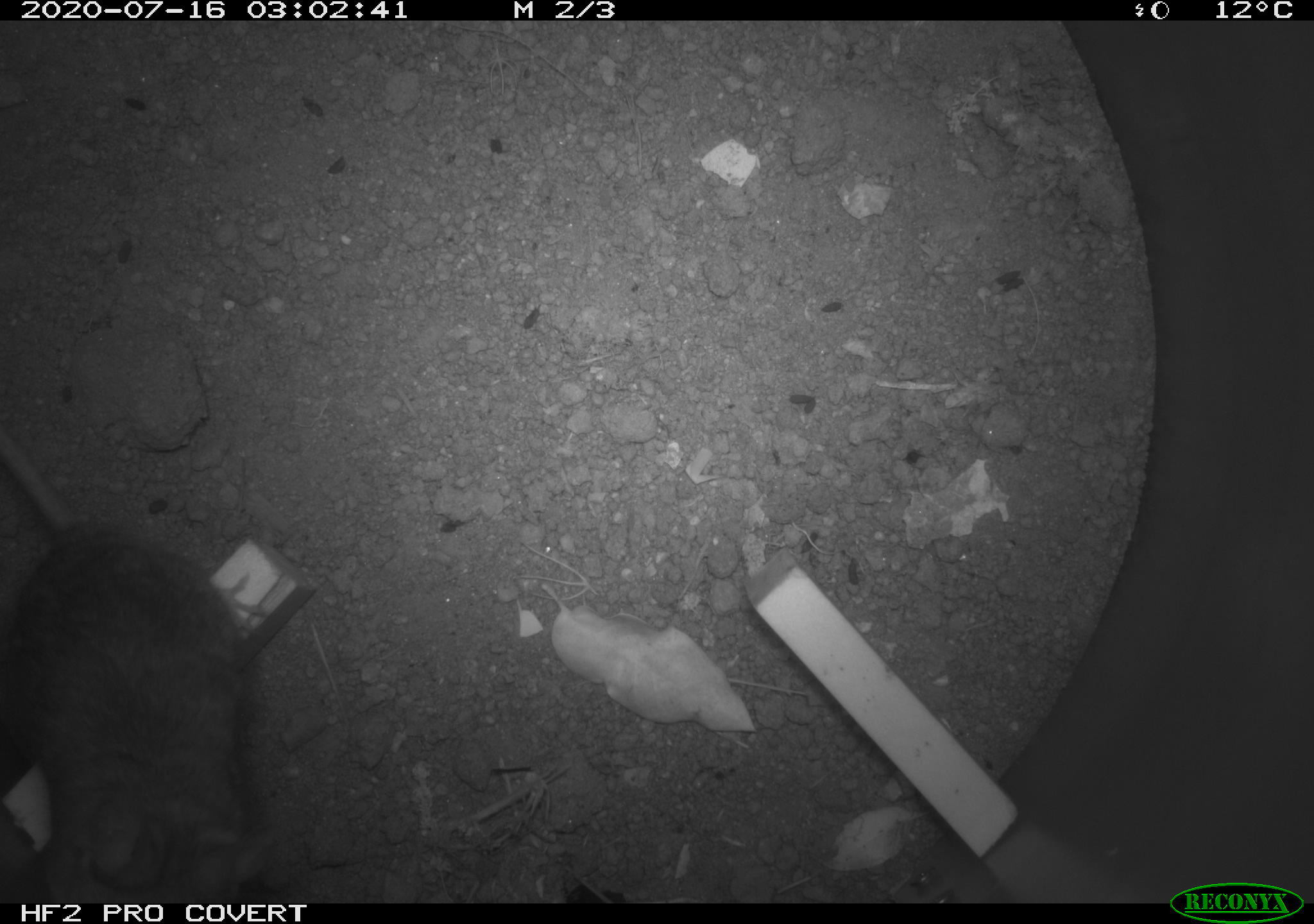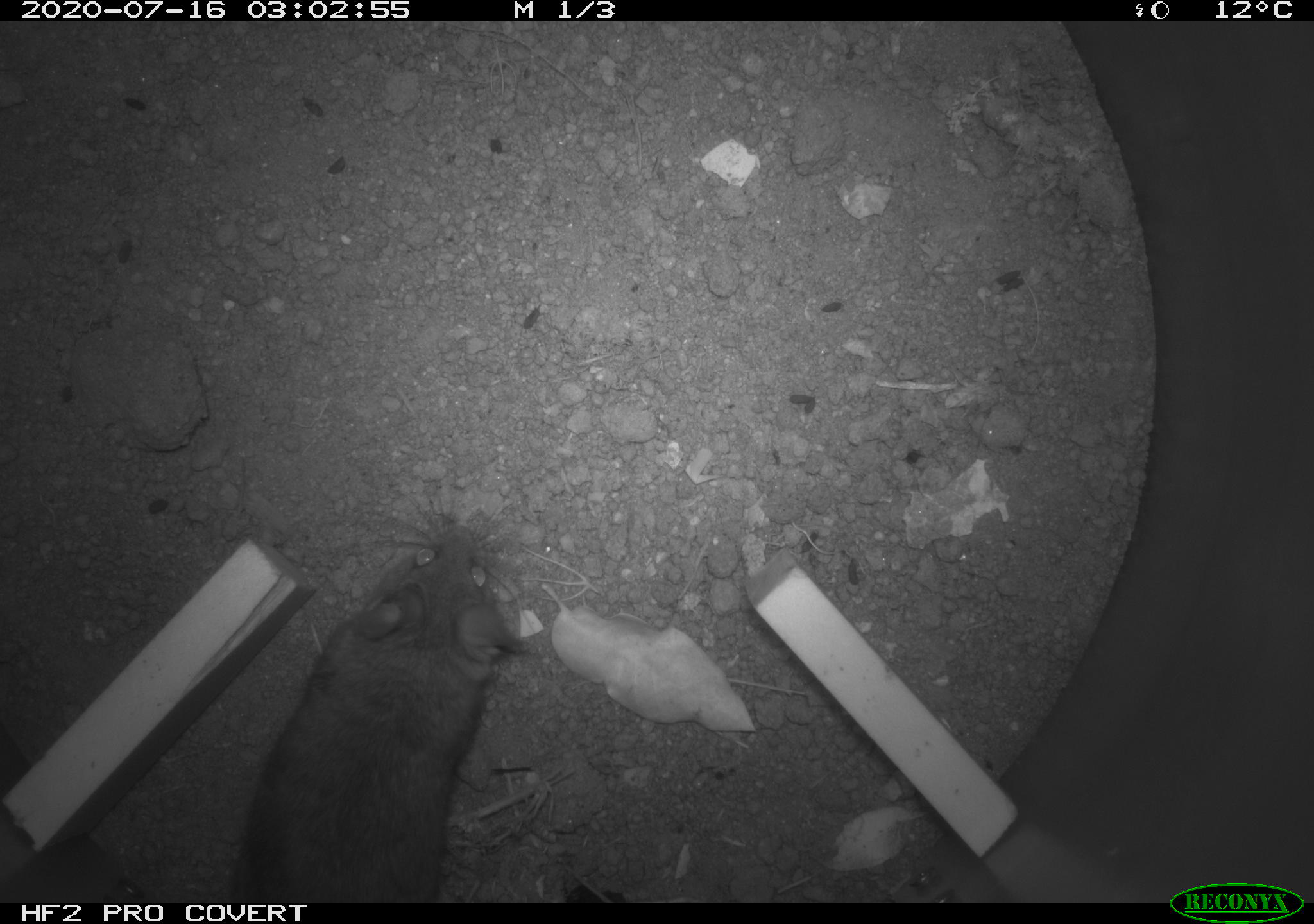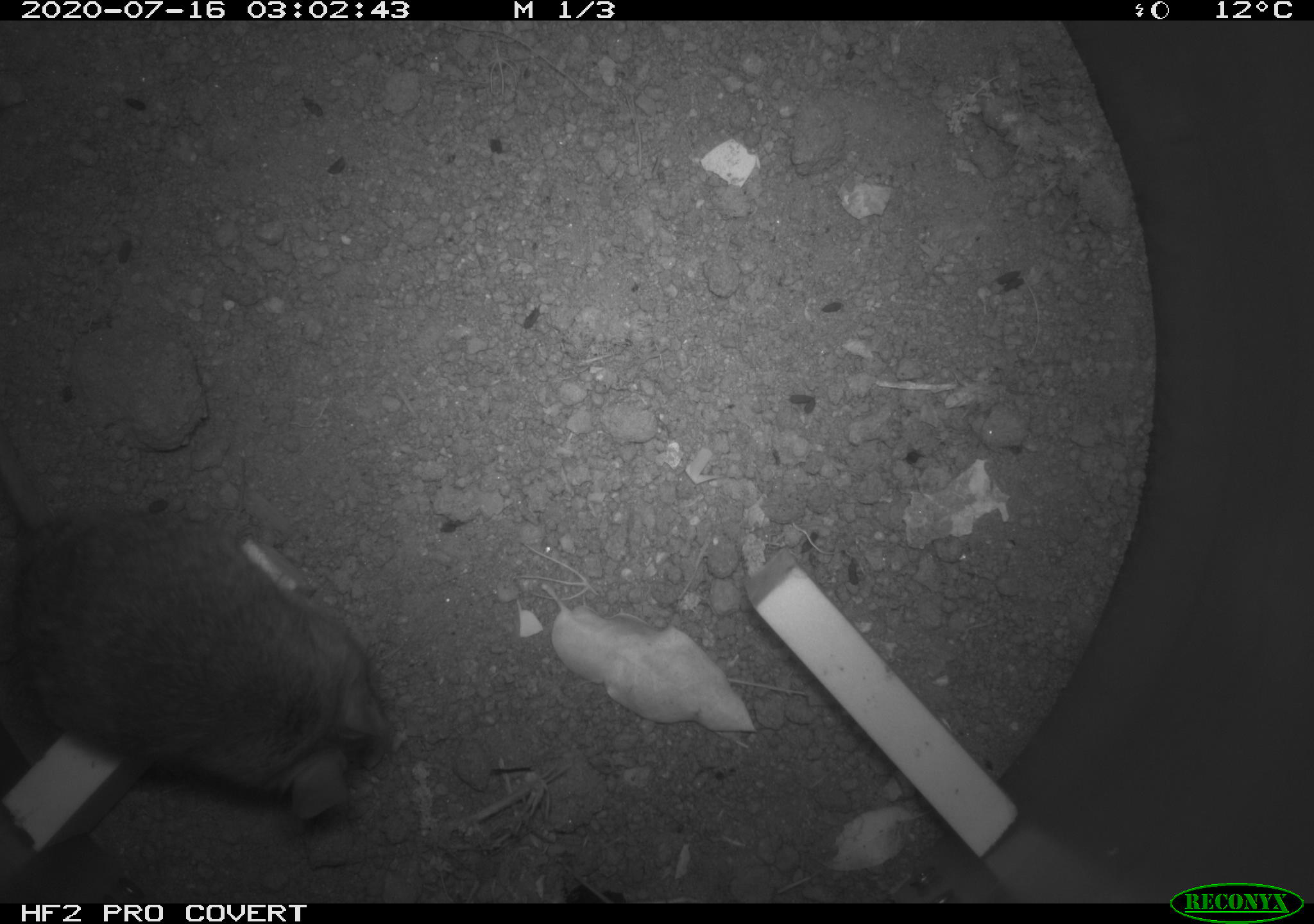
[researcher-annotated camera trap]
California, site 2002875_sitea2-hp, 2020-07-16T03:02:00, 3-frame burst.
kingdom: Animalia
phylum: Chordata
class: Mammalia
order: Rodentia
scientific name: Rodentia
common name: rodent